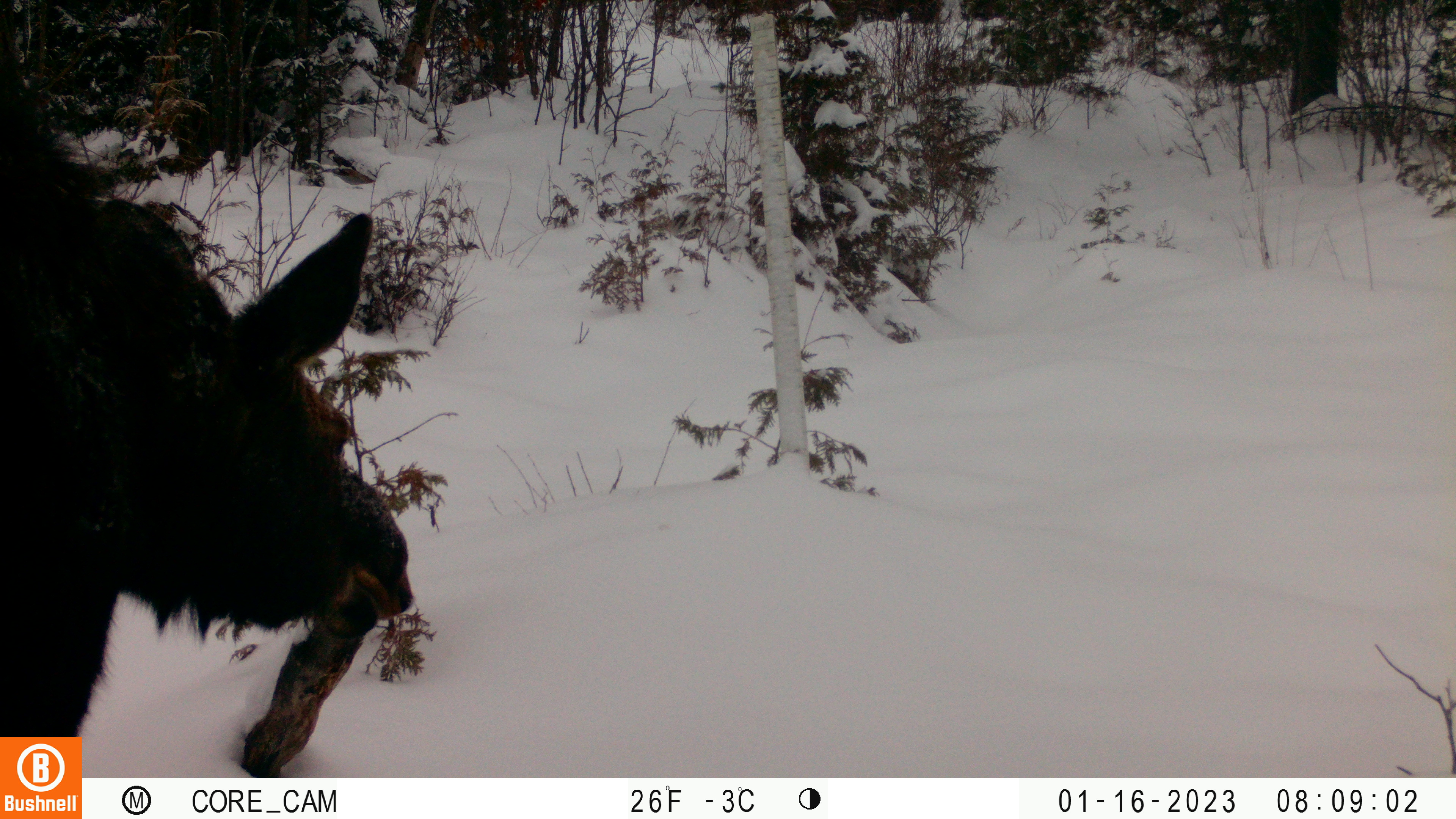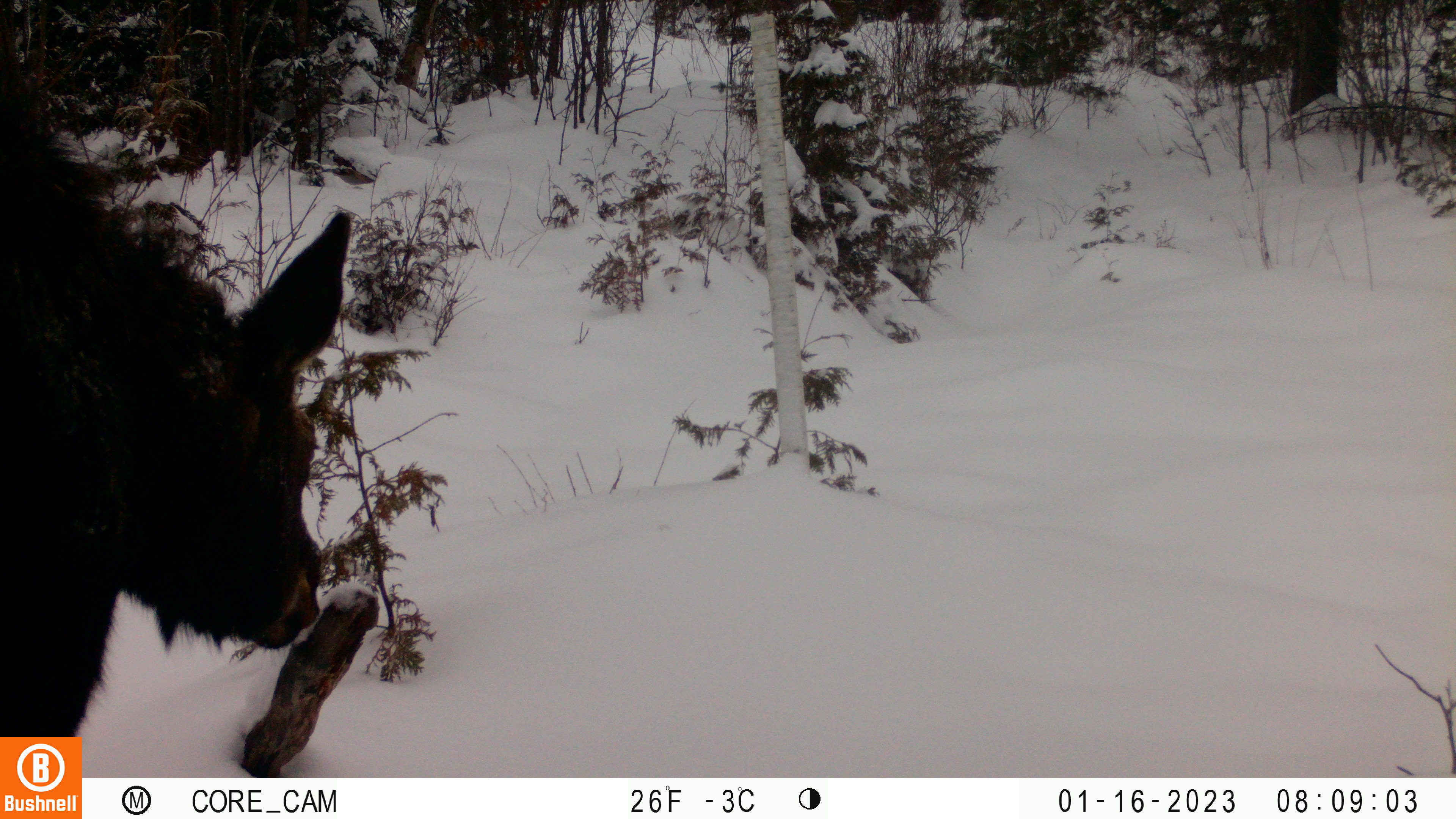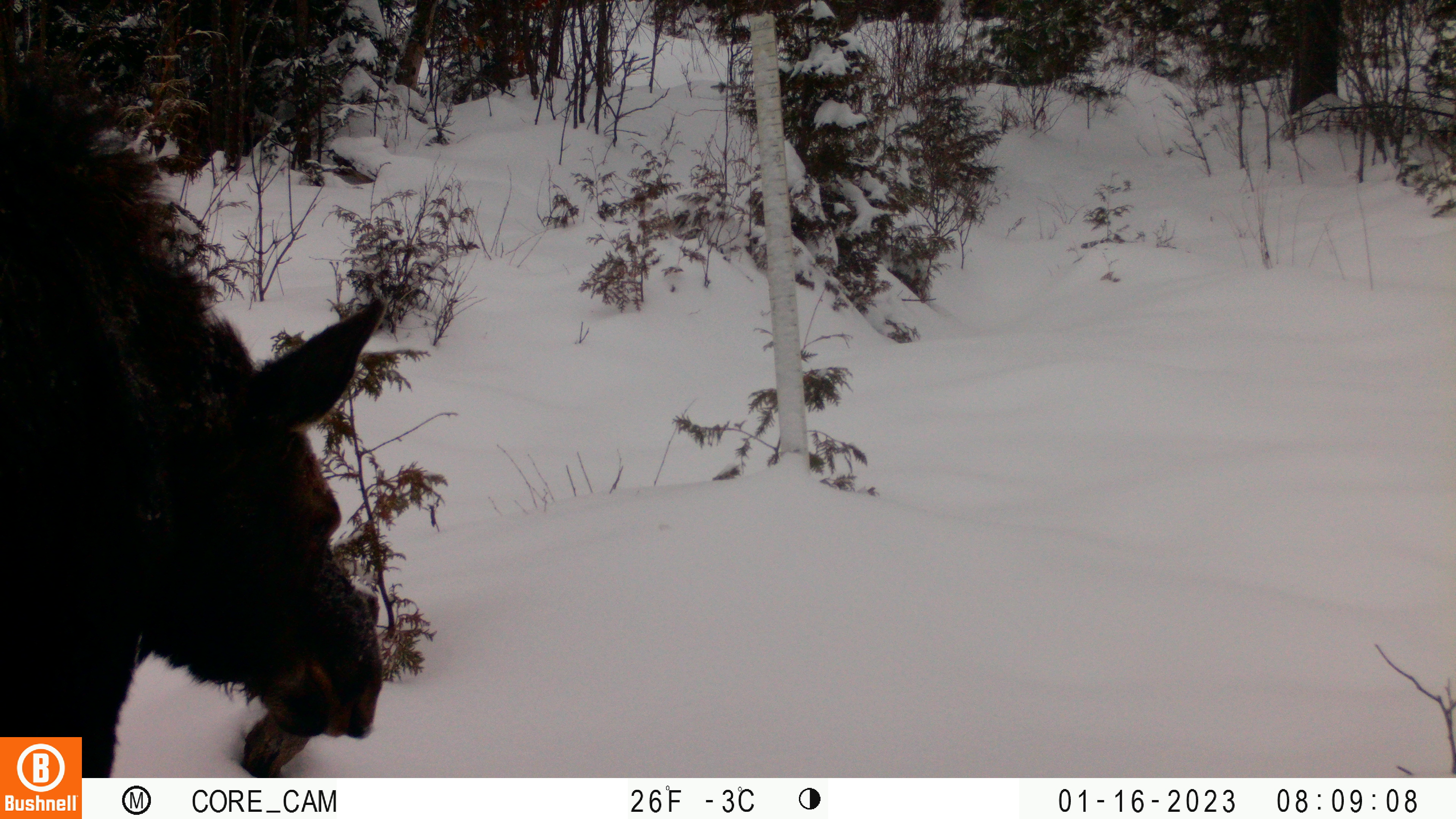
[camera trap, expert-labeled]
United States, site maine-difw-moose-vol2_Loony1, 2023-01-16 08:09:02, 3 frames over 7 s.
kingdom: Animalia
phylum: Chordata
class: Mammalia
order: Artiodactyla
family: Cervidae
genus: Alces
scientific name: Alces alces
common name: moose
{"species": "moose (Alces alces)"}